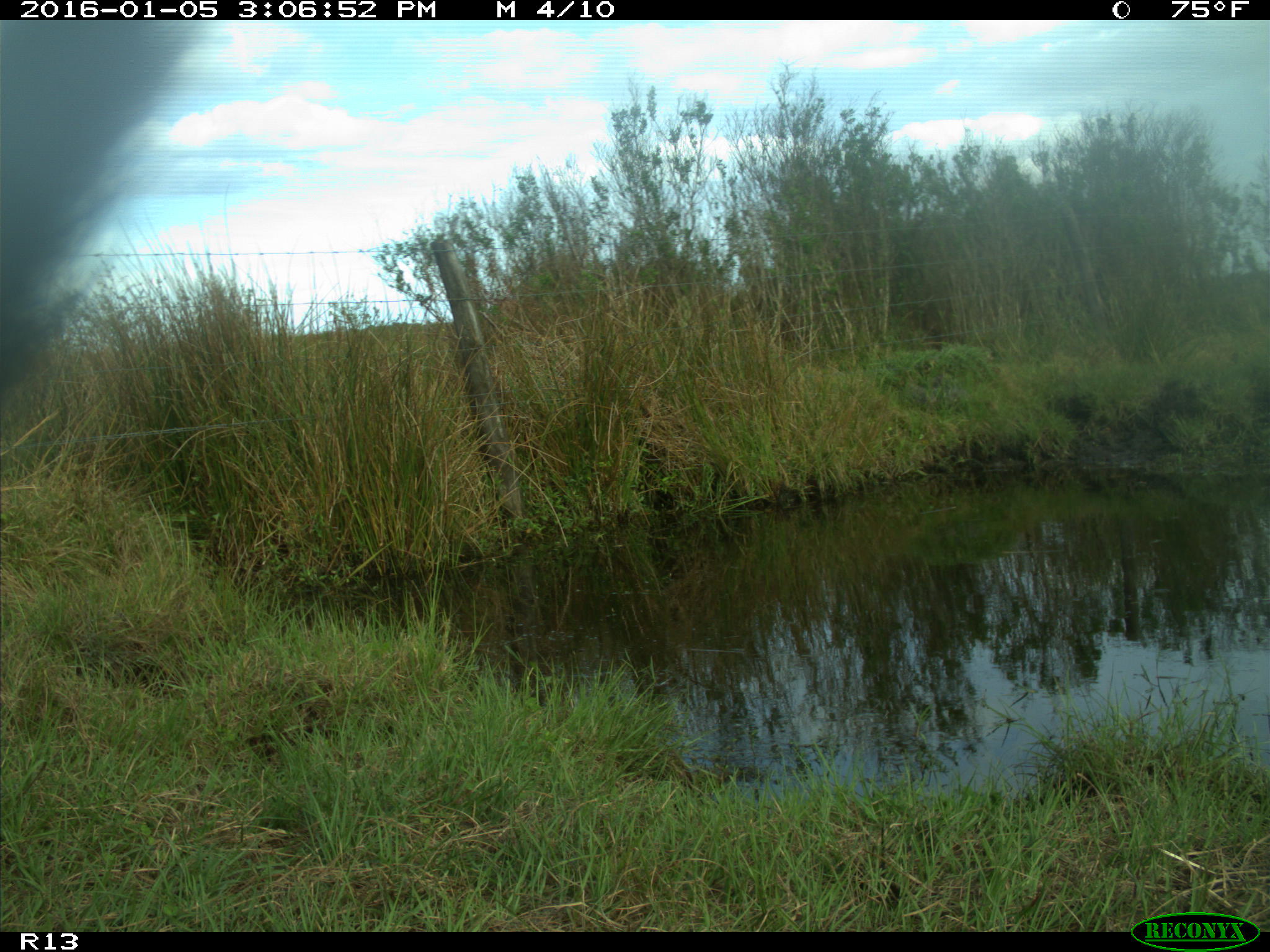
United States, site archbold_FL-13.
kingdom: Animalia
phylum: Chordata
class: Mammalia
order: Artiodactyla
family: Bovidae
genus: Bos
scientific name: Bos taurus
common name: domestic cow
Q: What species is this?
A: Bos taurus (domestic cow).